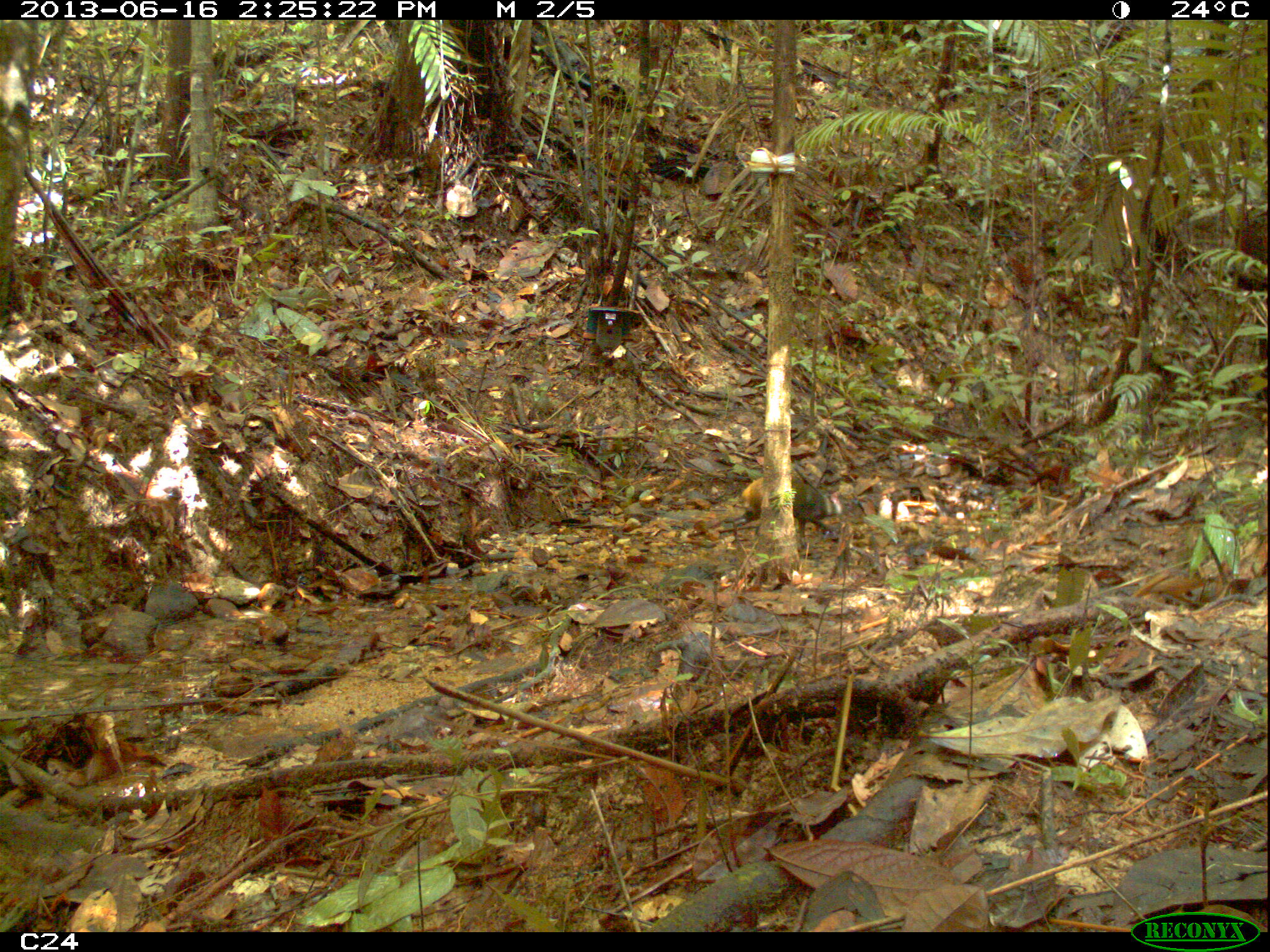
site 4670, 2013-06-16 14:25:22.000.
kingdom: Animalia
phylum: Chordata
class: Mammalia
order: Rodentia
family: Dasyproctidae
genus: Dasyprocta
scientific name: Dasyprocta leporina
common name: red-rumped agouti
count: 1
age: adult